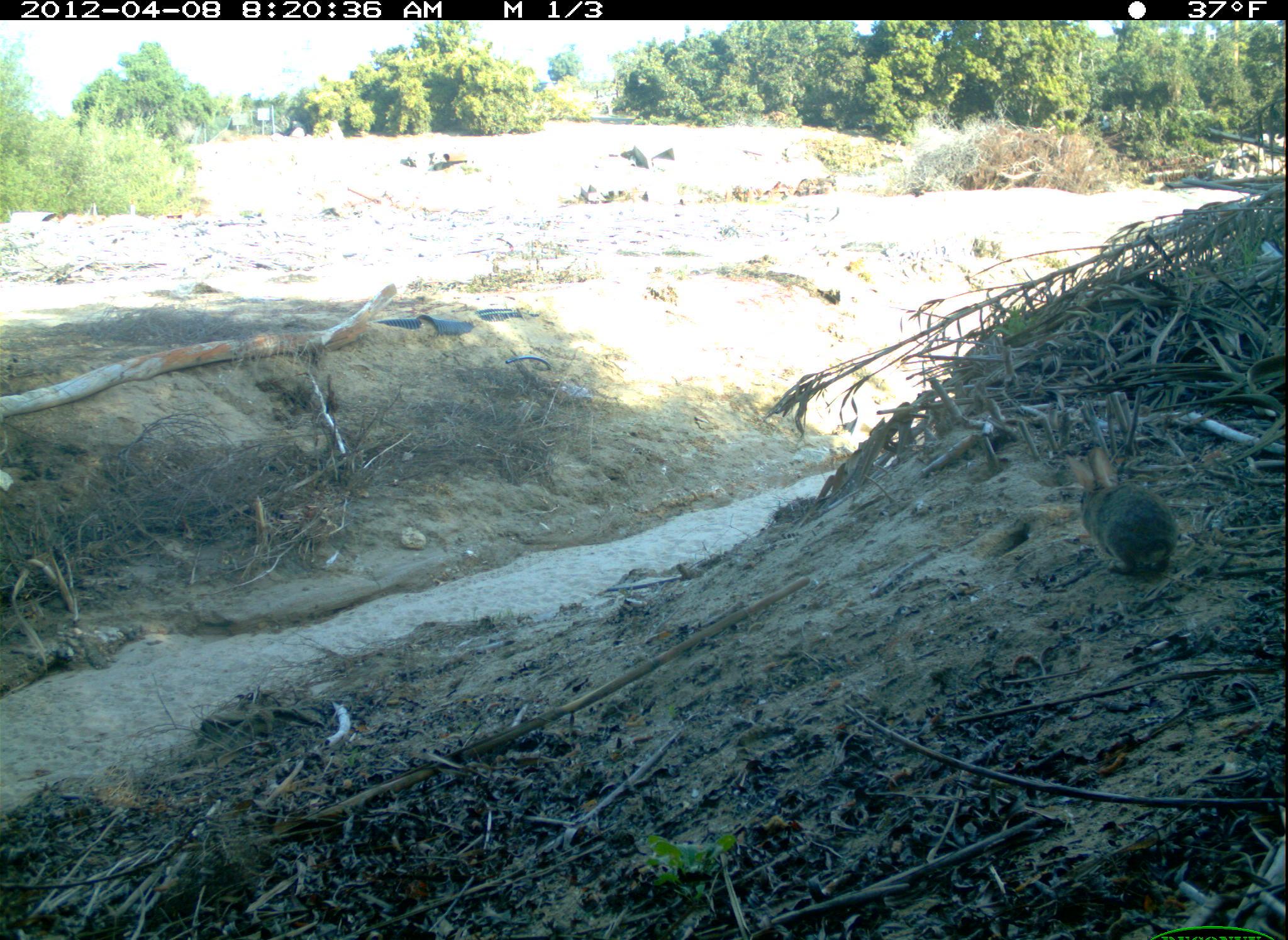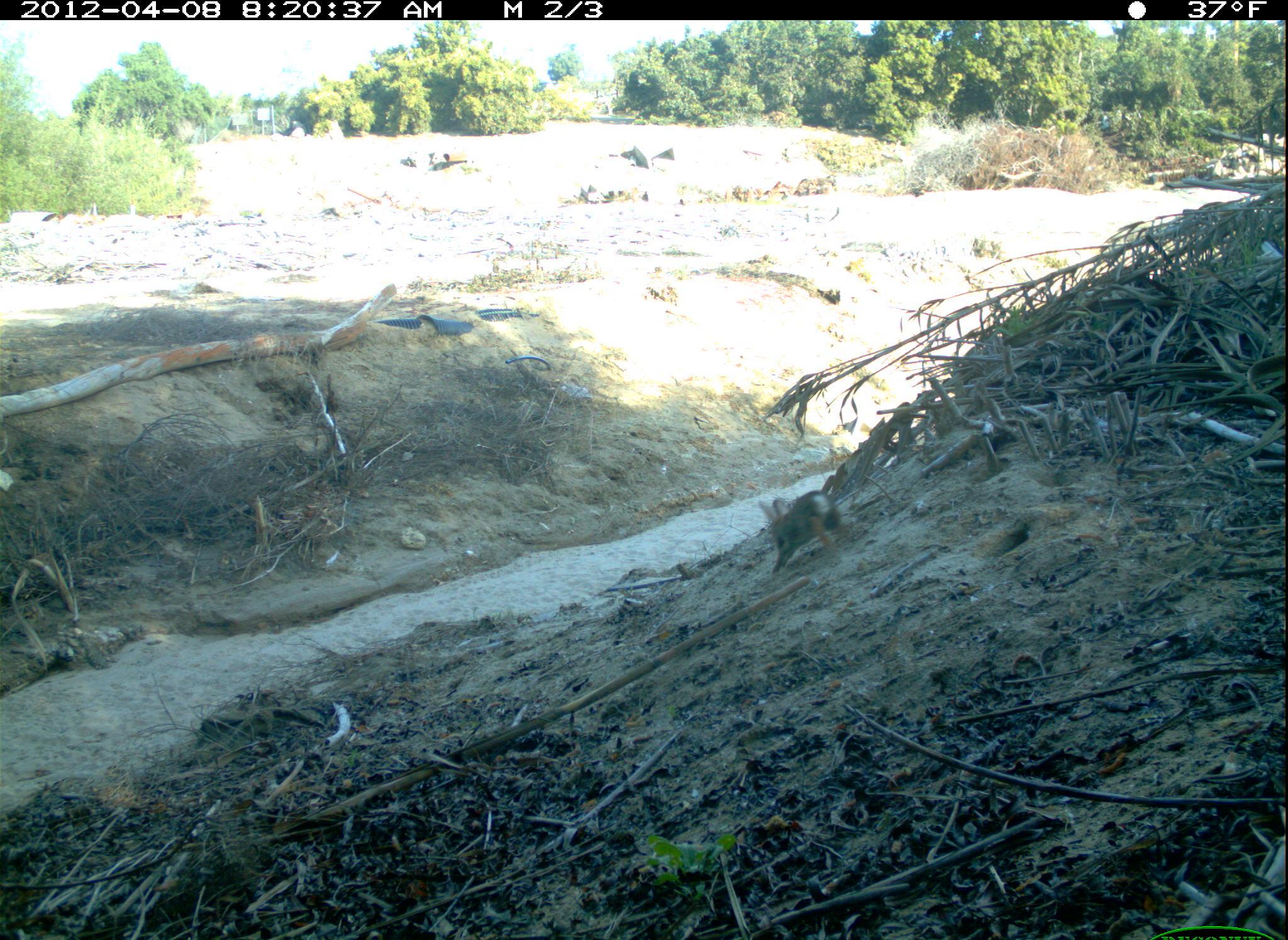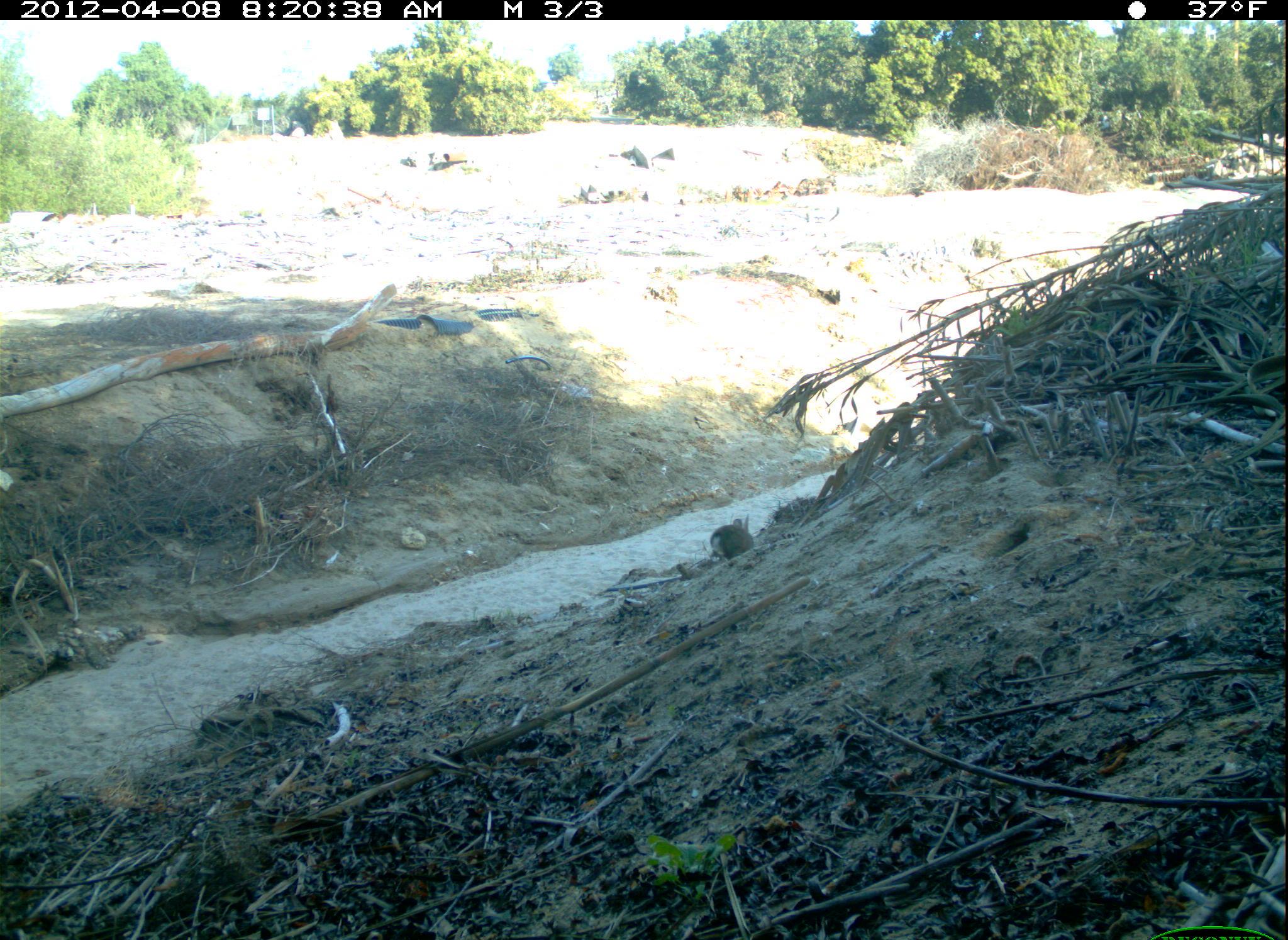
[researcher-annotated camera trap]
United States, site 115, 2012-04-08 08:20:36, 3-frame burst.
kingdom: Animalia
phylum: Chordata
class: Mammalia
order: Lagomorpha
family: Leporidae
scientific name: Leporidae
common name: rabbits and hares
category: rabbit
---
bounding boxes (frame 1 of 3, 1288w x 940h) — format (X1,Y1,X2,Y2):
rabbit: (1058,433,1188,583)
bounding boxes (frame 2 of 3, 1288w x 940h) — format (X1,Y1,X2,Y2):
rabbit: (755,478,845,581)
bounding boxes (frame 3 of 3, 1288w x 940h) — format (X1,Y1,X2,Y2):
rabbit: (698,508,764,569)